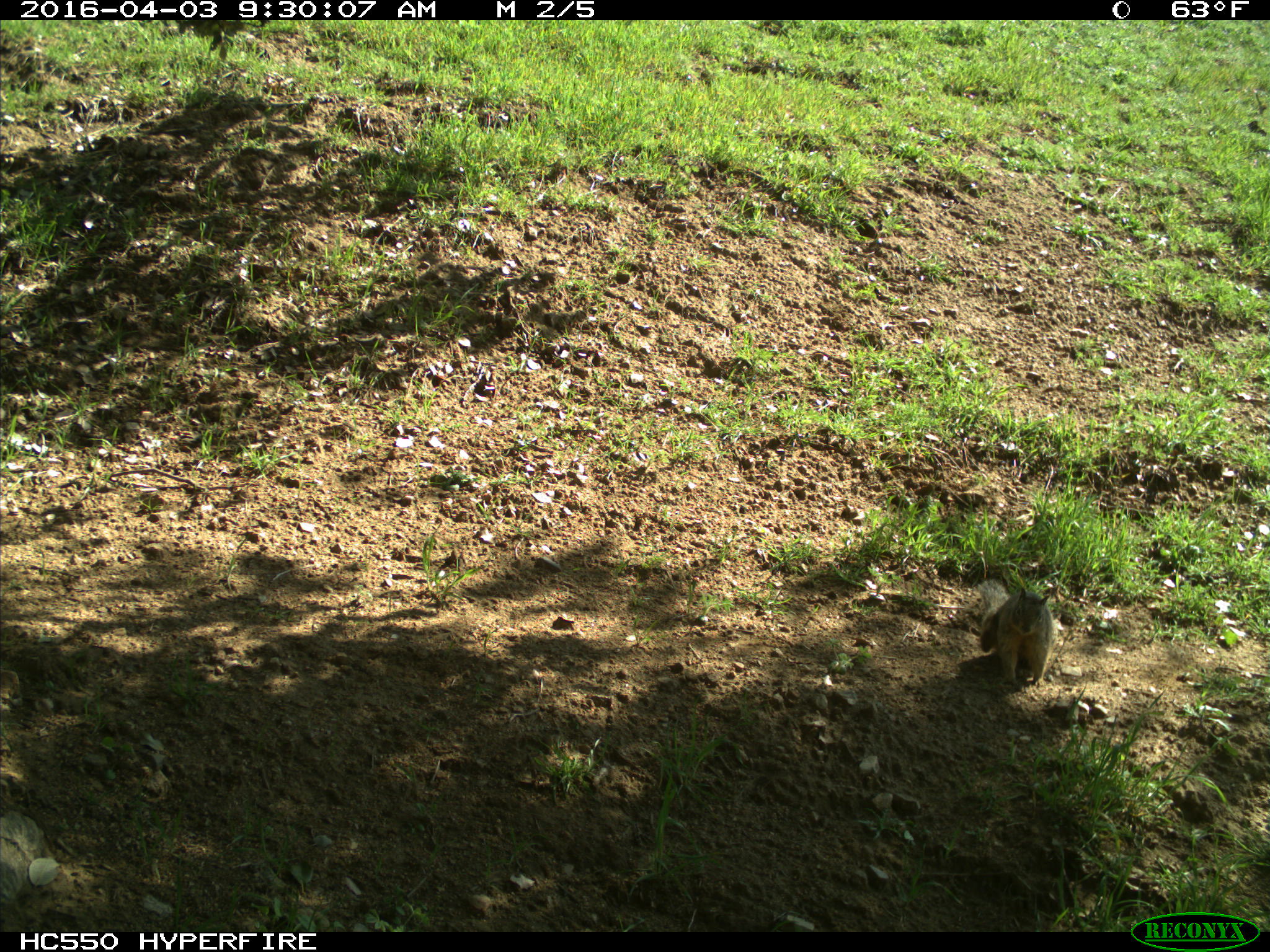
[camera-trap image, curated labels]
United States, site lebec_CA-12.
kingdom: Animalia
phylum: Chordata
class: Mammalia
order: Rodentia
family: Sciuridae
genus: Otospermophilus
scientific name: Otospermophilus beecheyi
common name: california ground squirrel